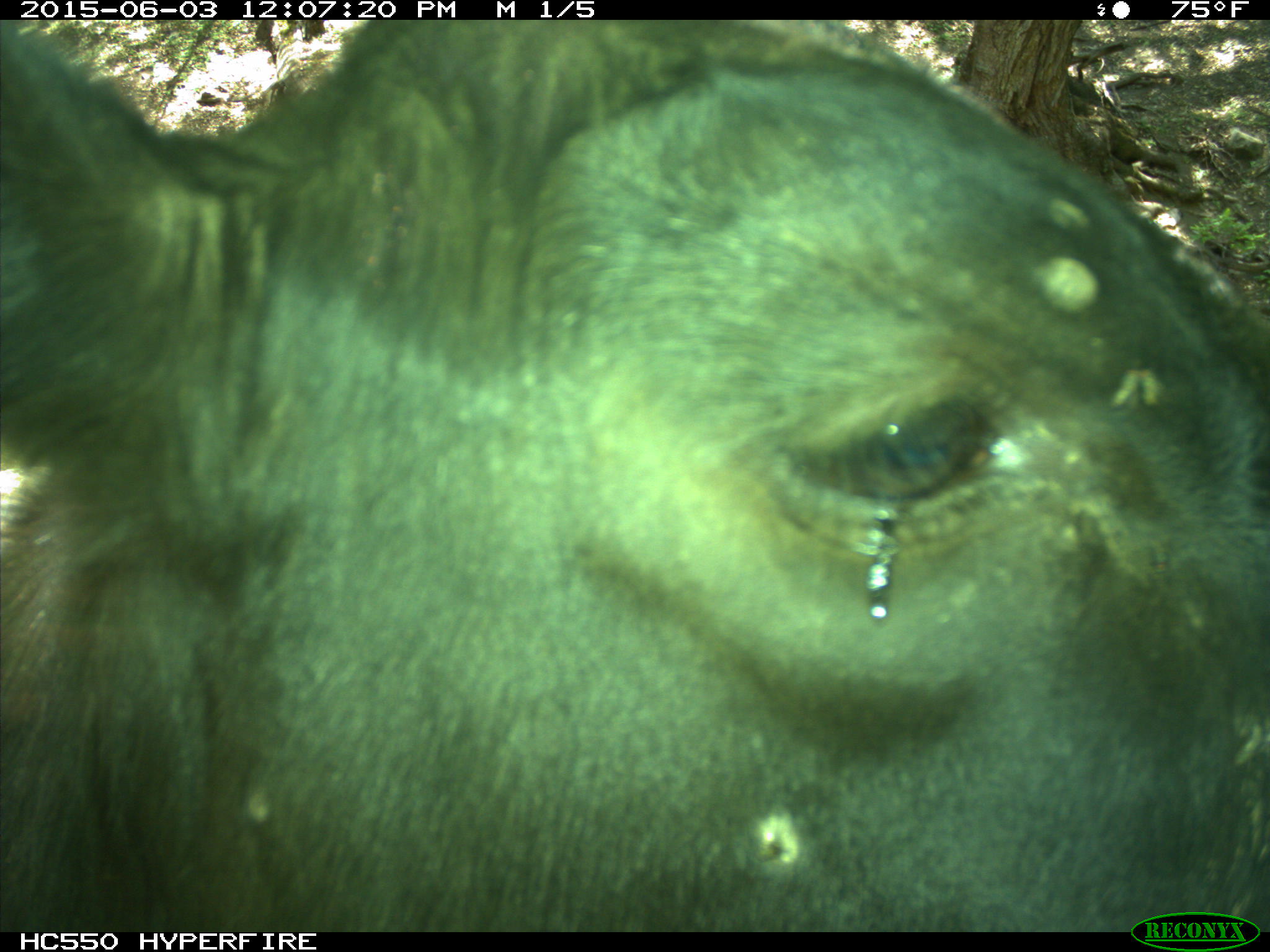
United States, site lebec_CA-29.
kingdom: Animalia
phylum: Chordata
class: Mammalia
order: Artiodactyla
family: Bovidae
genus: Bos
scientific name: Bos taurus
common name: domestic cow